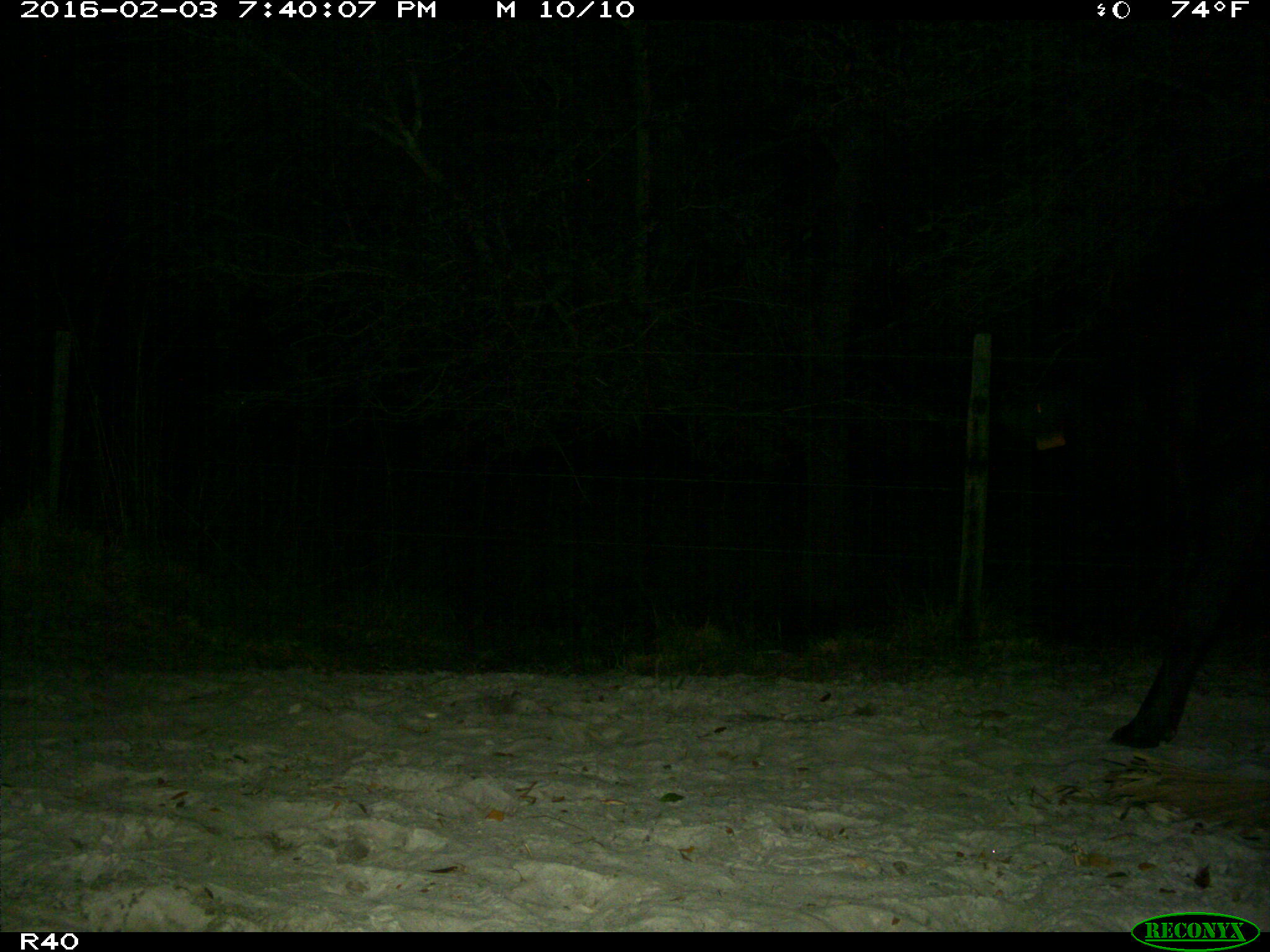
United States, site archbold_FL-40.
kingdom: Animalia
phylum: Chordata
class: Mammalia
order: Artiodactyla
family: Bovidae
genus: Bos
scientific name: Bos taurus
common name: domestic cow